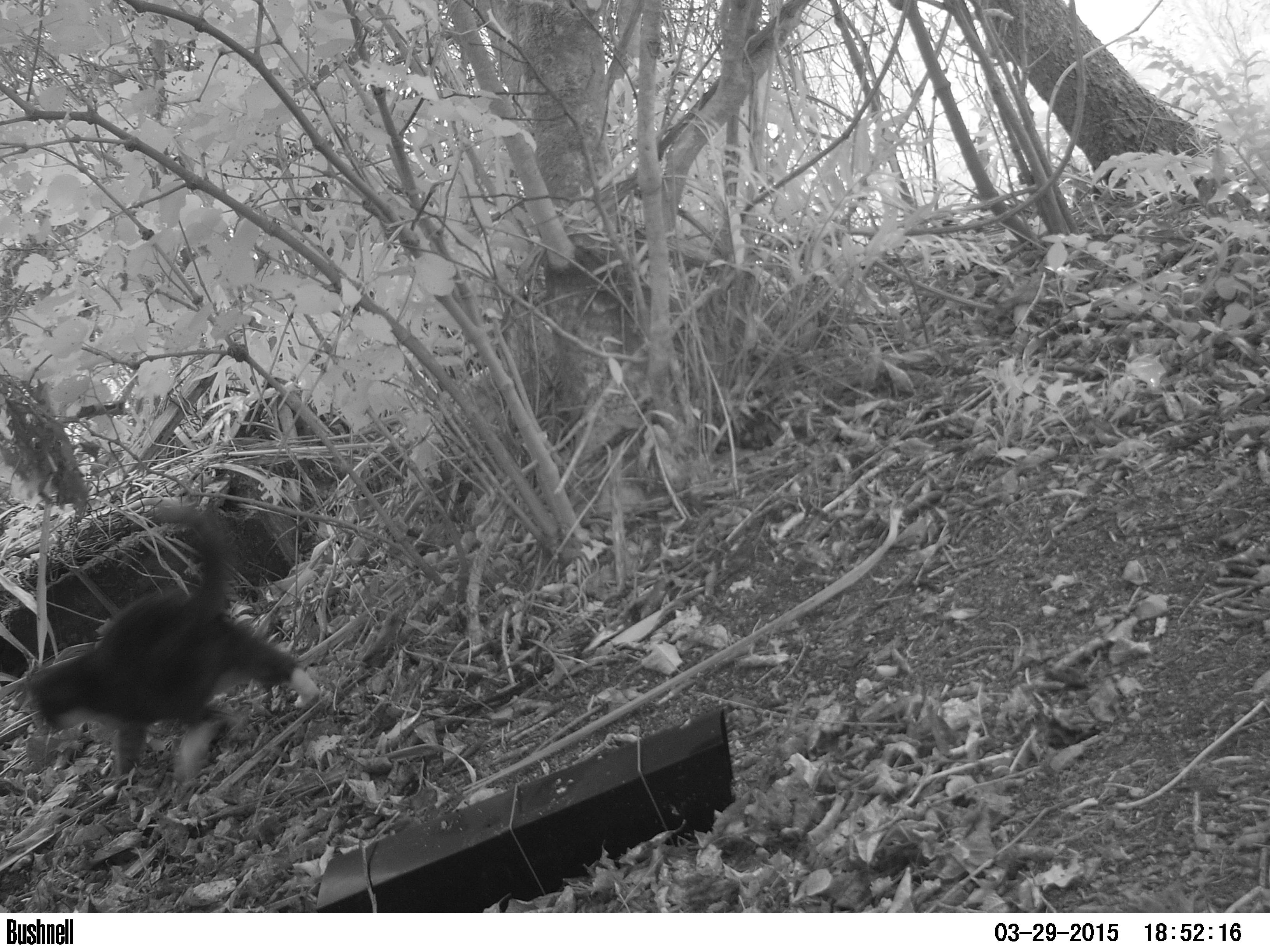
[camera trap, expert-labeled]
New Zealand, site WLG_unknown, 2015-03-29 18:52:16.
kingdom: Animalia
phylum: Chordata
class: Mammalia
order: Carnivora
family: Felidae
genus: Felis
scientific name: Felis catus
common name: domestic cat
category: cat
Cat (domestic cat) (Felis catus).